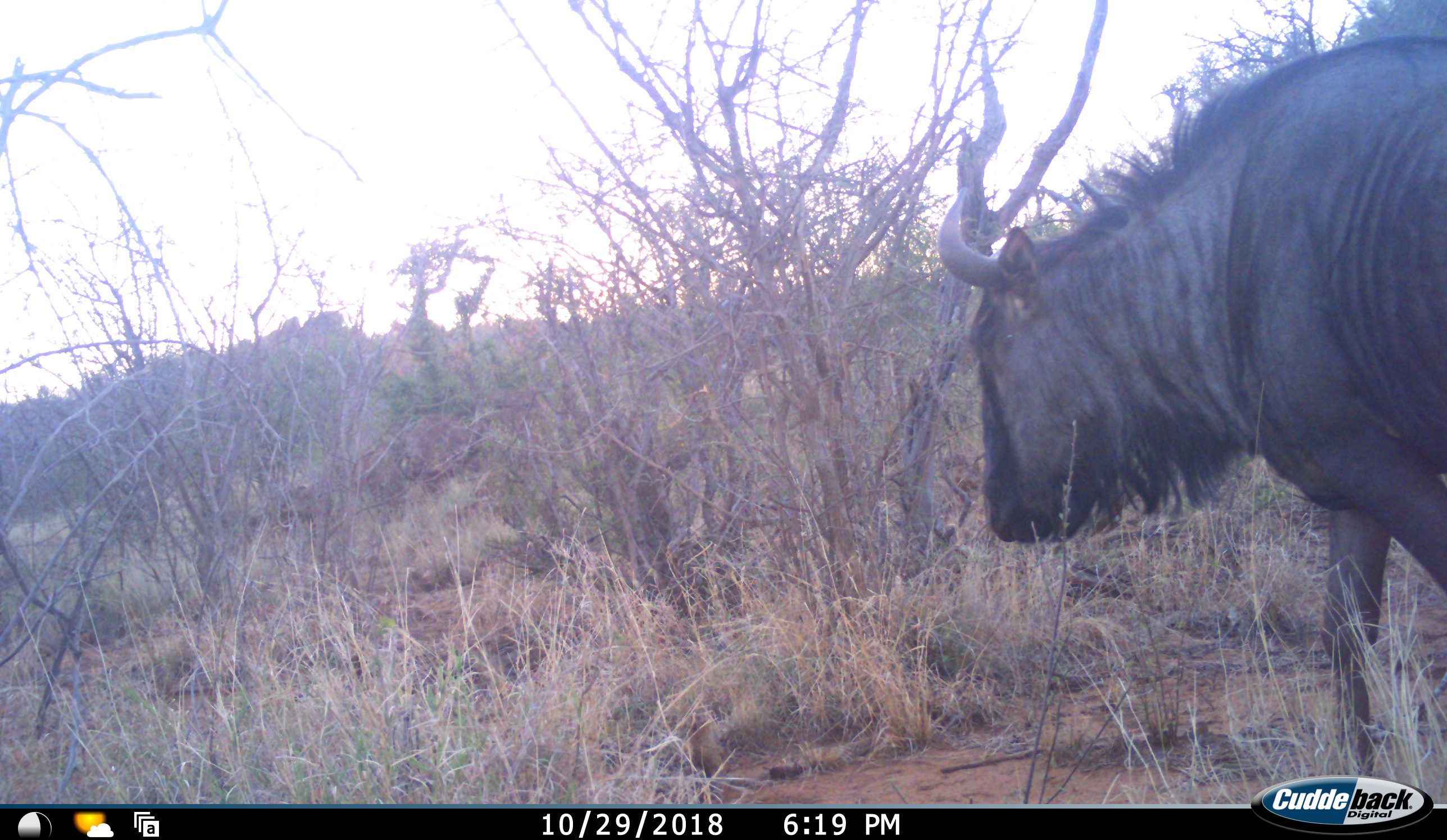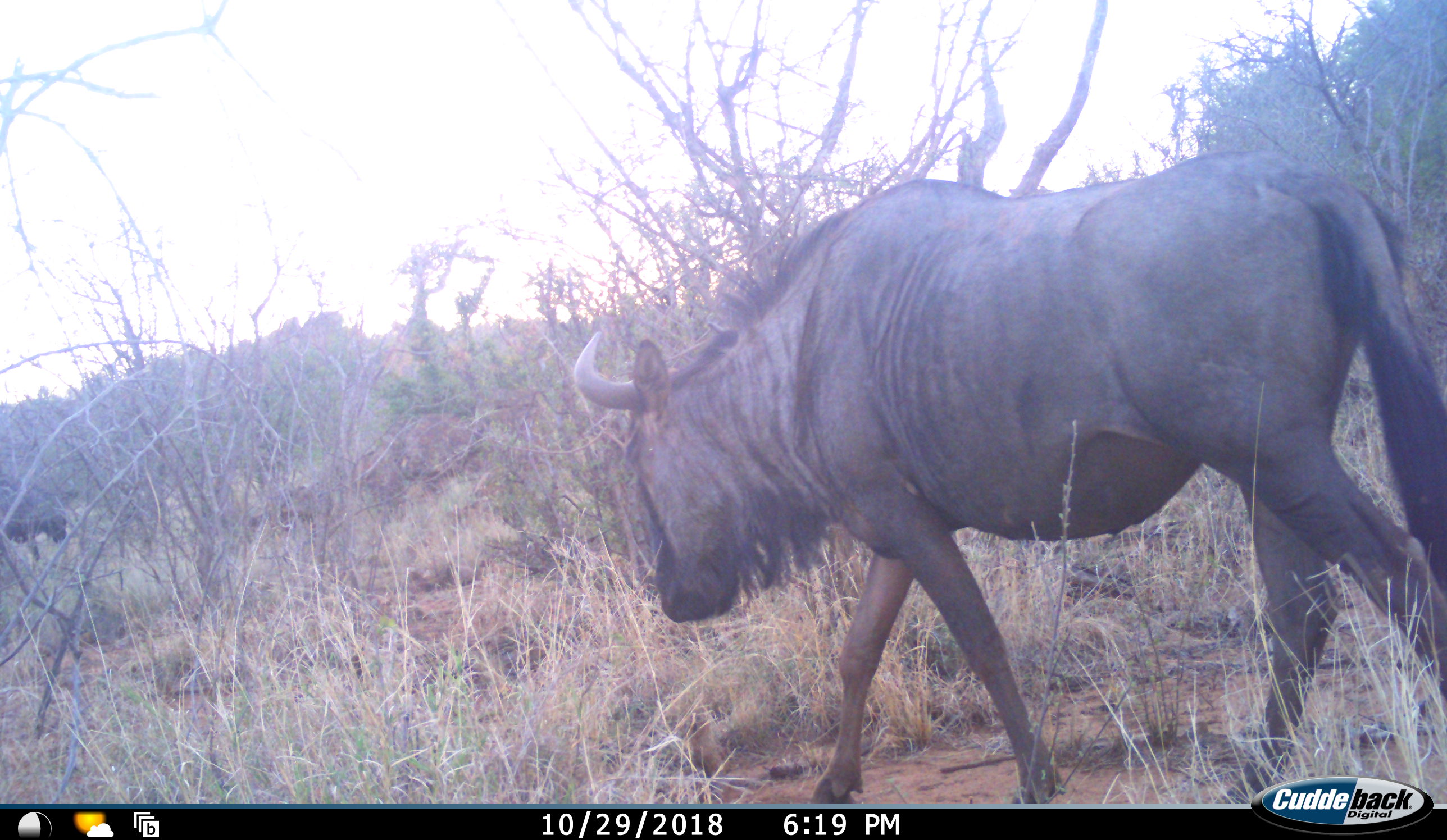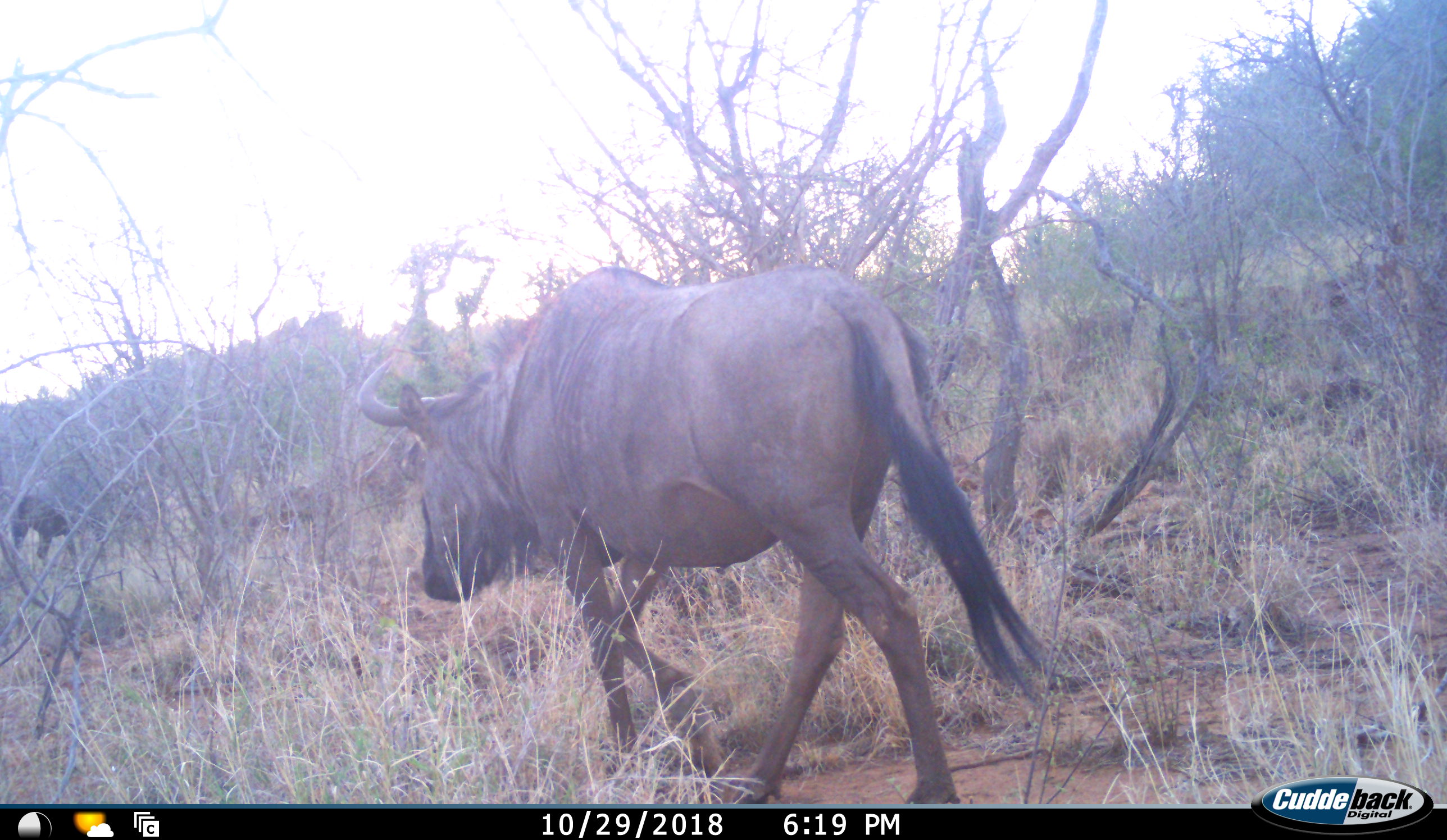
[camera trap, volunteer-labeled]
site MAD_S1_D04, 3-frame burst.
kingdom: Animalia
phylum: Chordata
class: Mammalia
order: Artiodactyla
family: Bovidae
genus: Connochaetes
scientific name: Connochaetes taurinus taurinus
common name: blue wildebeest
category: wildebeestblue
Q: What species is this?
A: Wildebeestblue (blue wildebeest) (Connochaetes taurinus taurinus).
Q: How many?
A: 2.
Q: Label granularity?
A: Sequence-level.